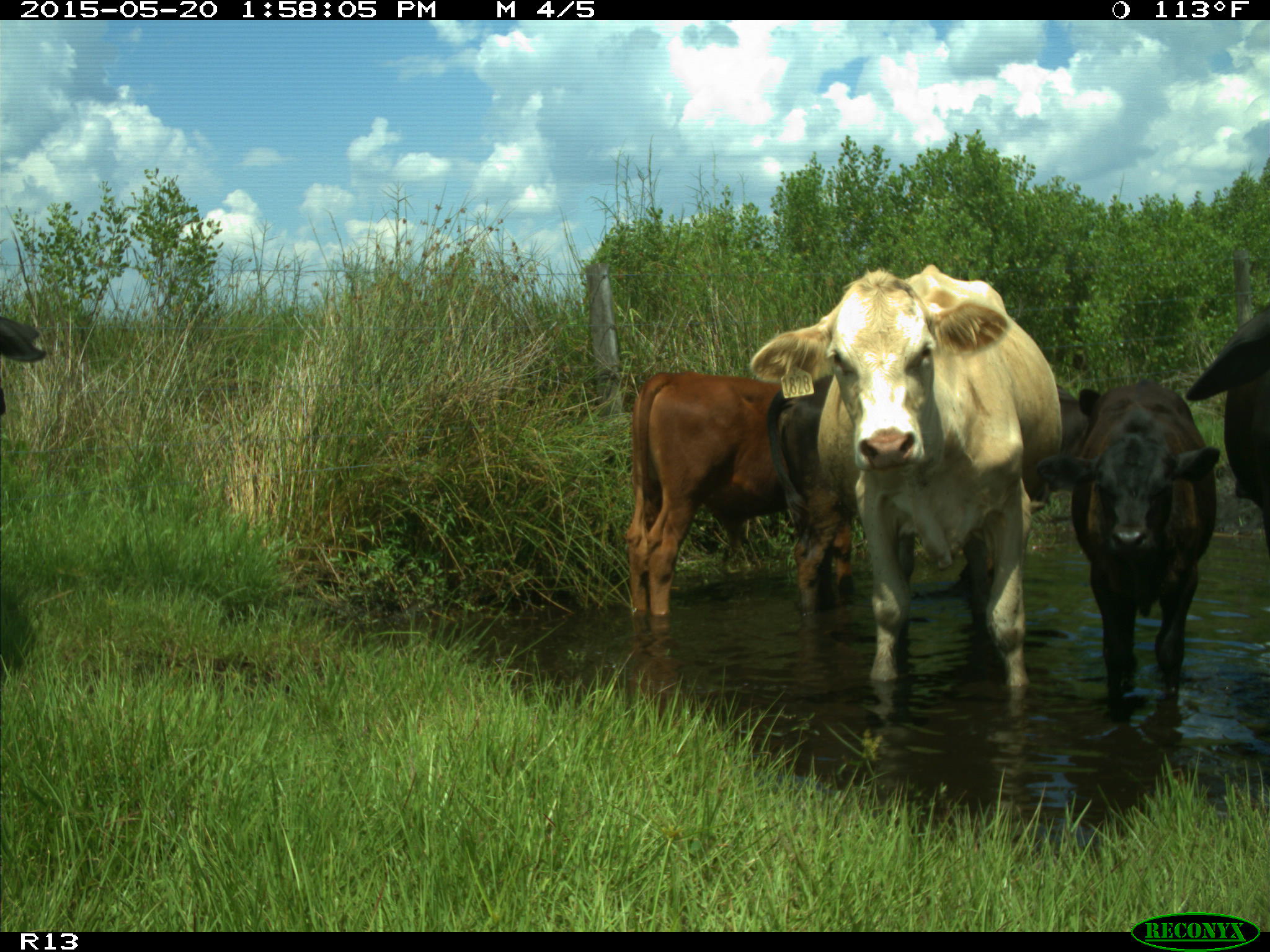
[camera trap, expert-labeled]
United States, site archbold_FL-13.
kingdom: Animalia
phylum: Chordata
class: Mammalia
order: Artiodactyla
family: Bovidae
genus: Bos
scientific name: Bos taurus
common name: domestic cow